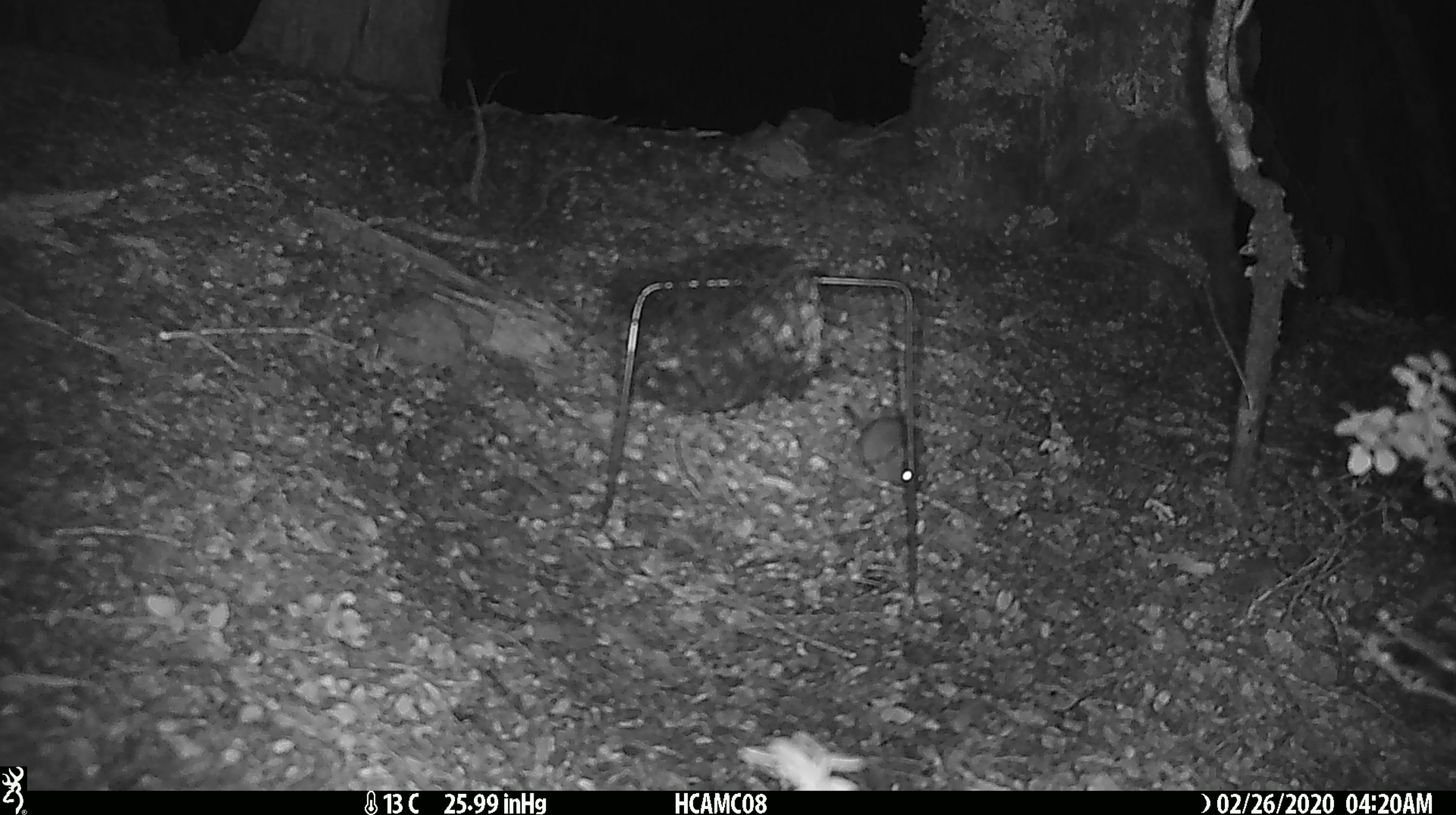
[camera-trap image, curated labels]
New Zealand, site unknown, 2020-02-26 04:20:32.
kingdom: Animalia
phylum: Chordata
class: Mammalia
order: Rodentia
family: Muridae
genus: Mus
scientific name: Mus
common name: mouse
Mouse (Mus).